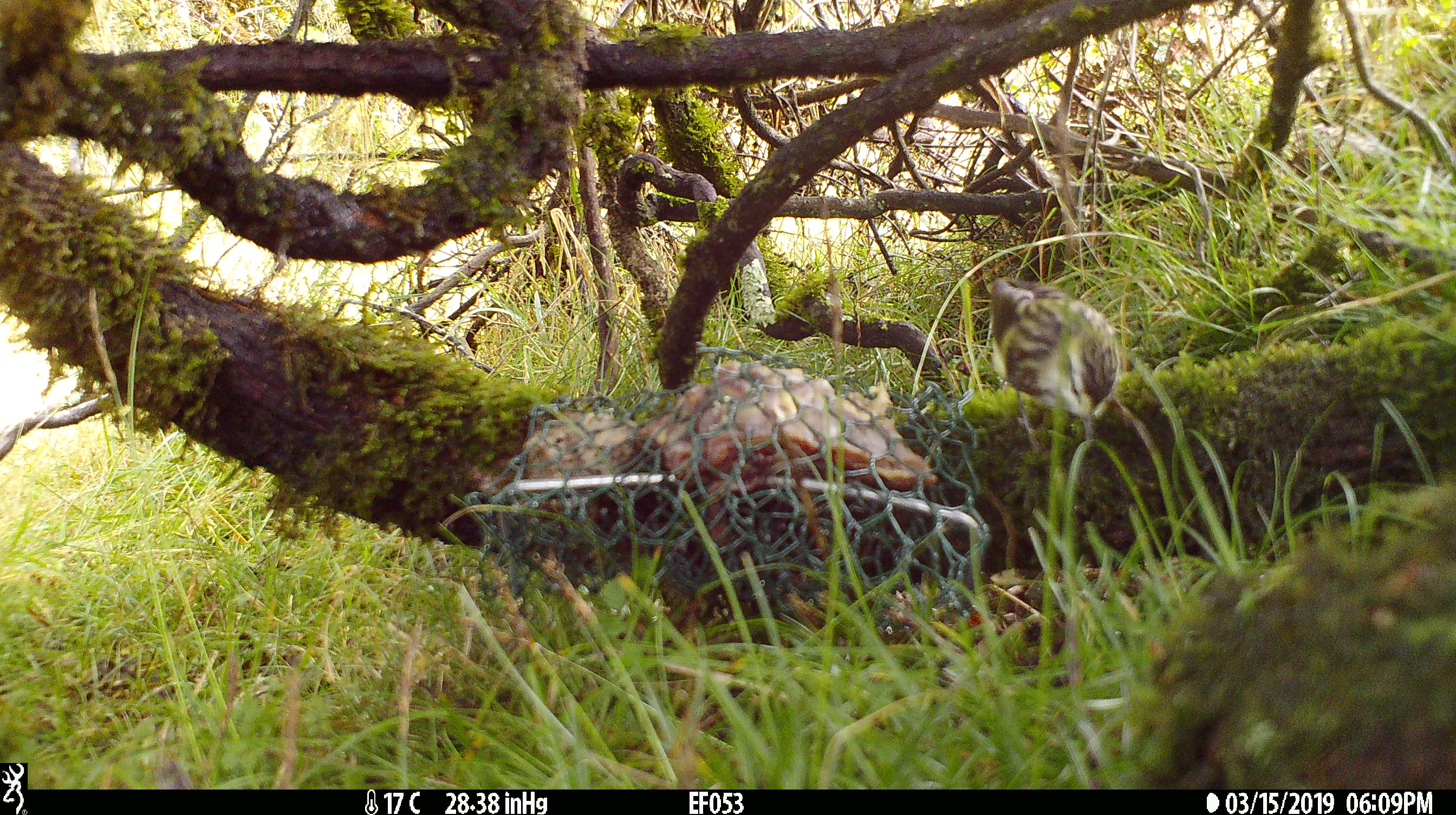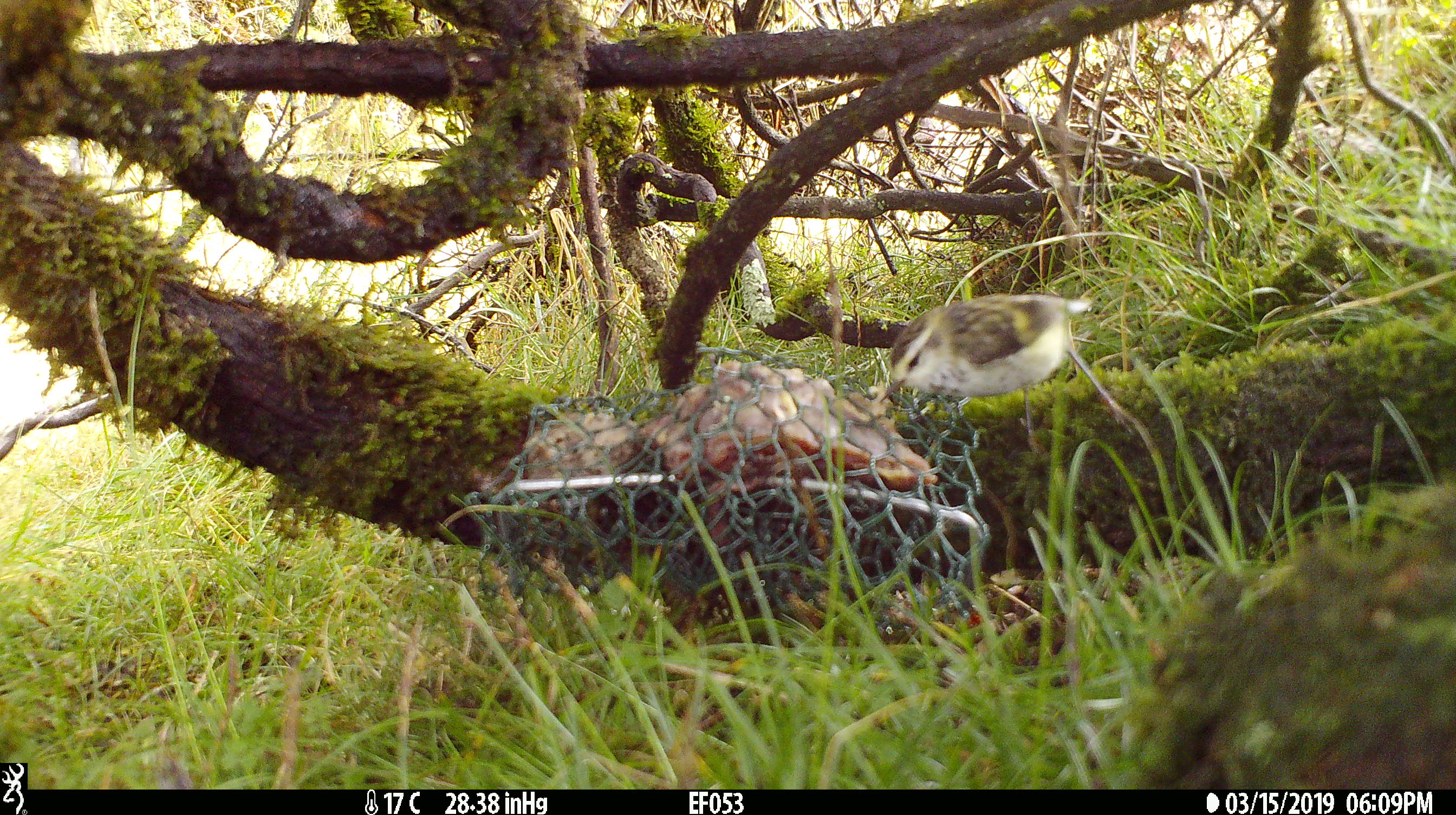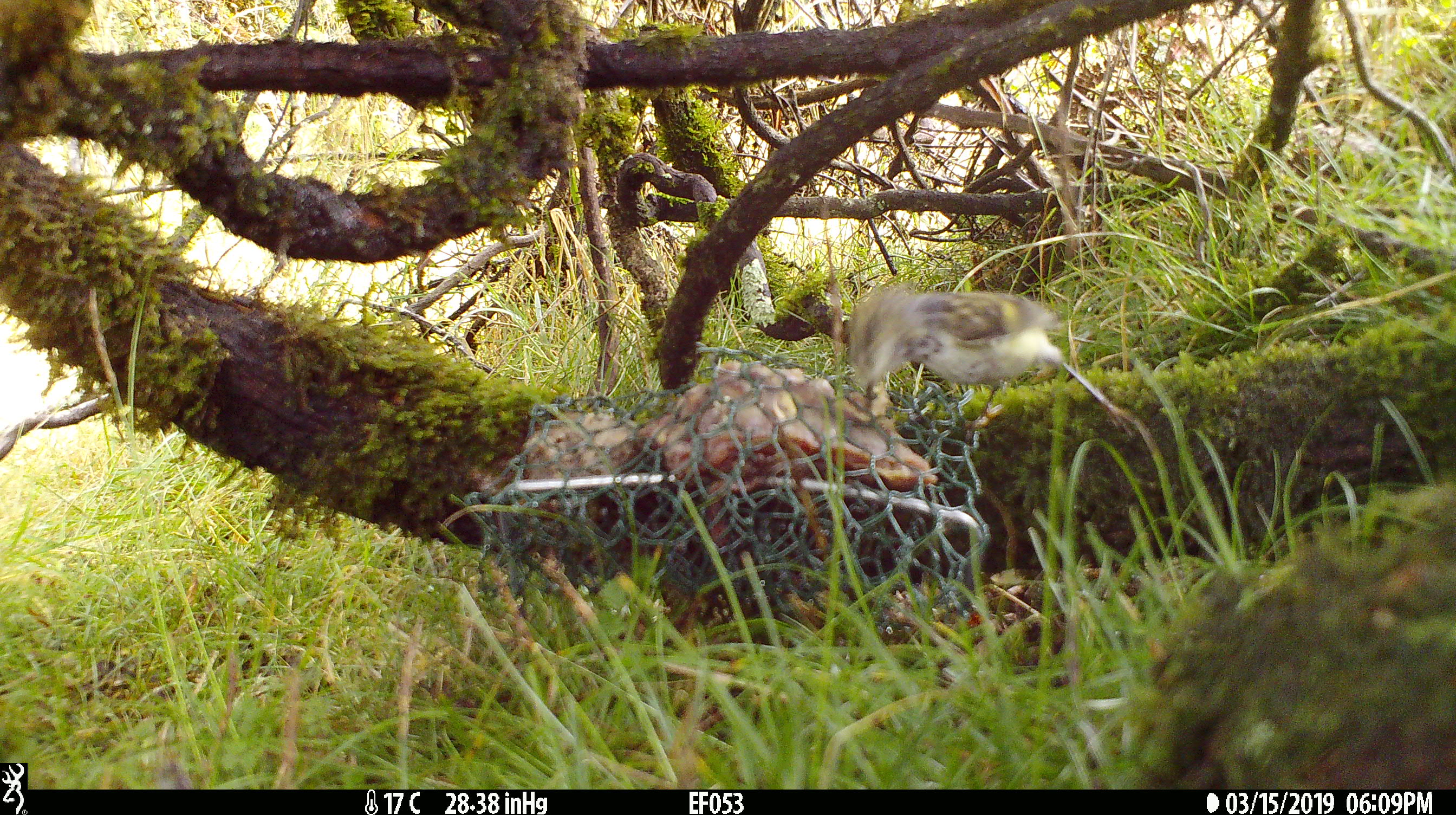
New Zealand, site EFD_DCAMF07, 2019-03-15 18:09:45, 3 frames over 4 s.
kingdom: Animalia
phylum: Chordata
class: Aves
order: Passeriformes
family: Acanthisittidae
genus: Acanthisitta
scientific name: Acanthisitta chloris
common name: rifleman